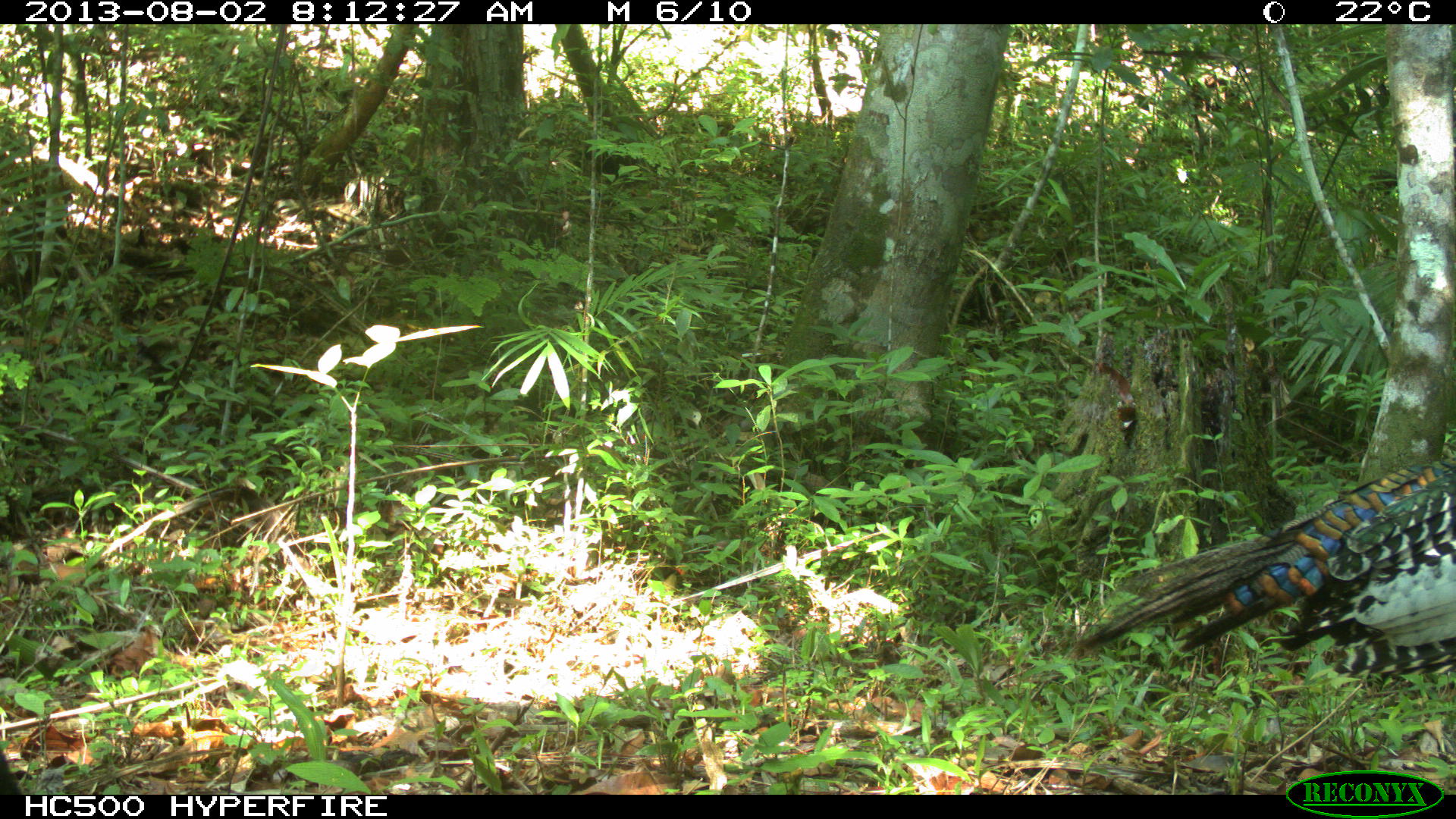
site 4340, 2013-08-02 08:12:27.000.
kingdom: Animalia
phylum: Chordata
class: Aves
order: Galliformes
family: Phasianidae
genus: Meleagris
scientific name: Meleagris ocellata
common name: ocellated turkey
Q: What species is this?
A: Meleagris ocellata (ocellated turkey).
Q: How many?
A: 1.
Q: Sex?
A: Male.